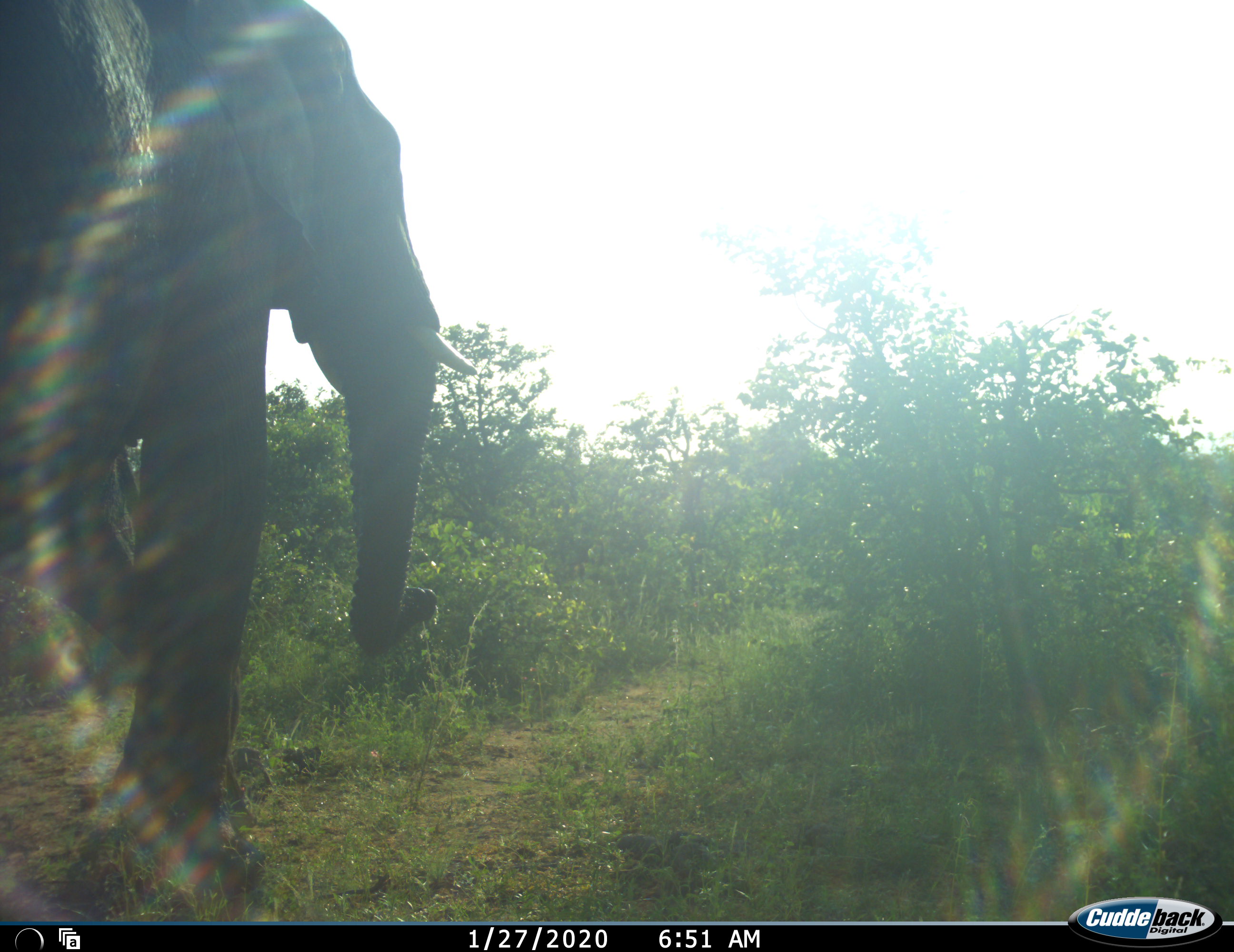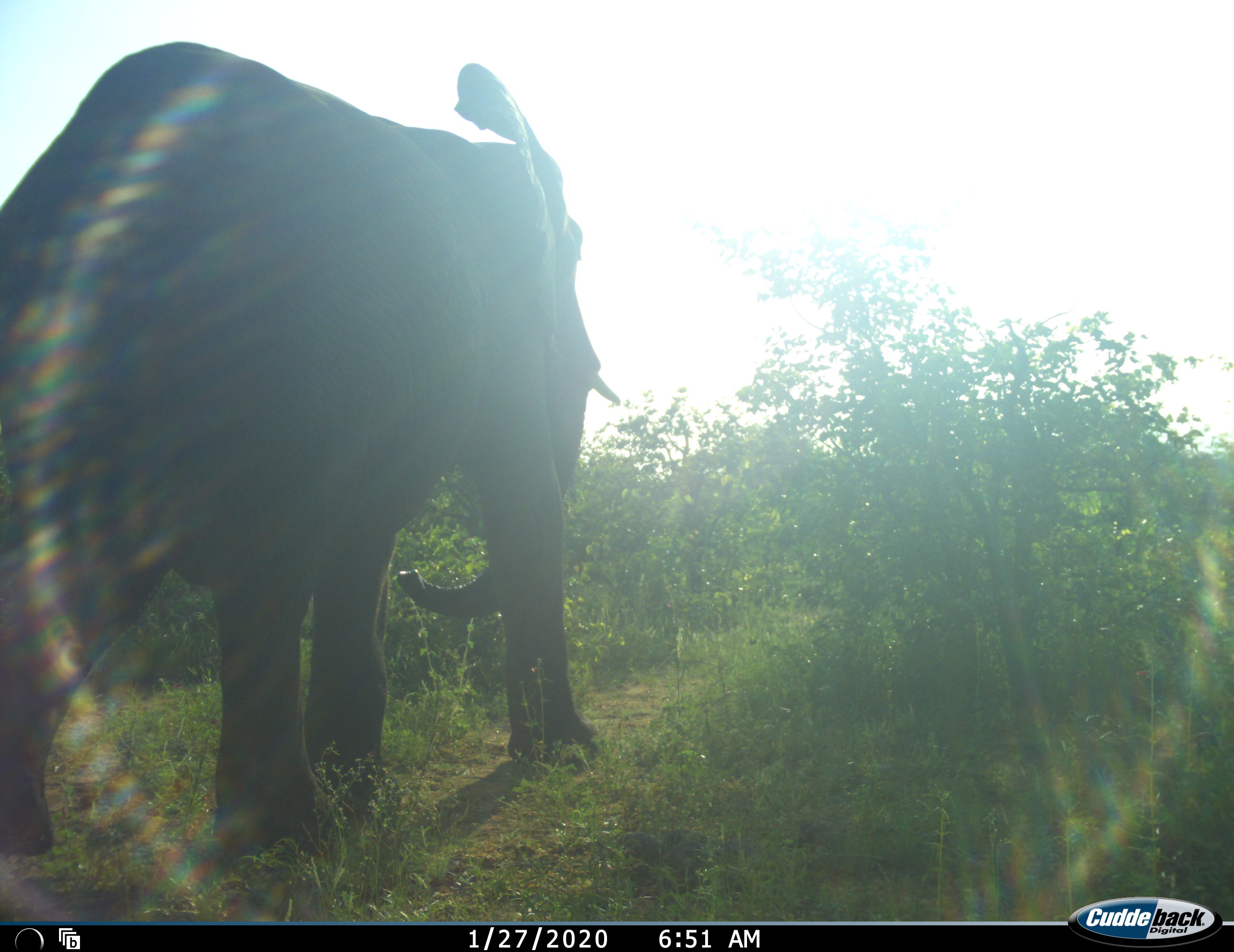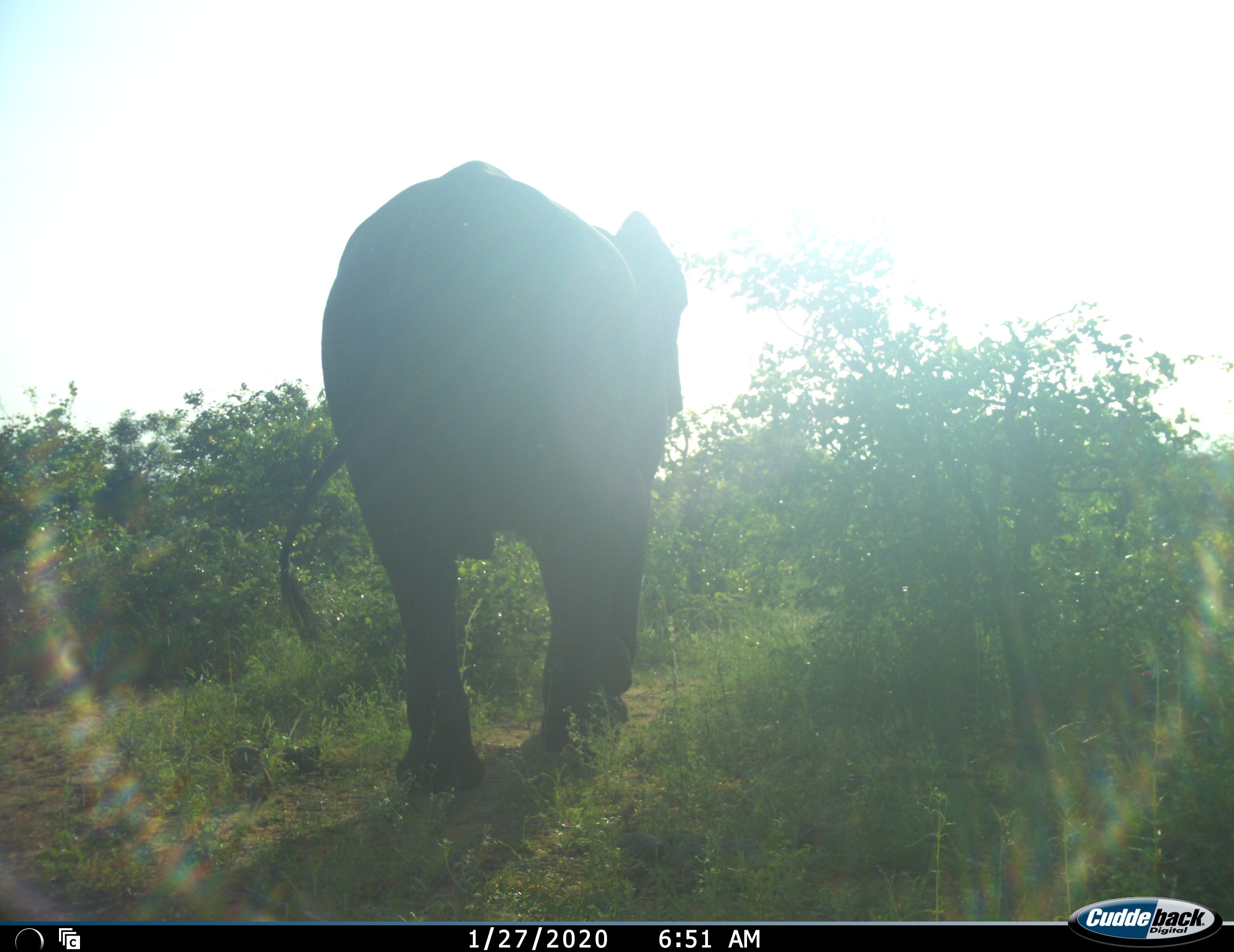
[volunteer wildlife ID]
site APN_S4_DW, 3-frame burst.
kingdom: Animalia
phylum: Chordata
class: Mammalia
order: Proboscidea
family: Elephantidae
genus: Loxodonta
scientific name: Loxodonta africana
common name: african bush elephant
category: elephant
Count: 1.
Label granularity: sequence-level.